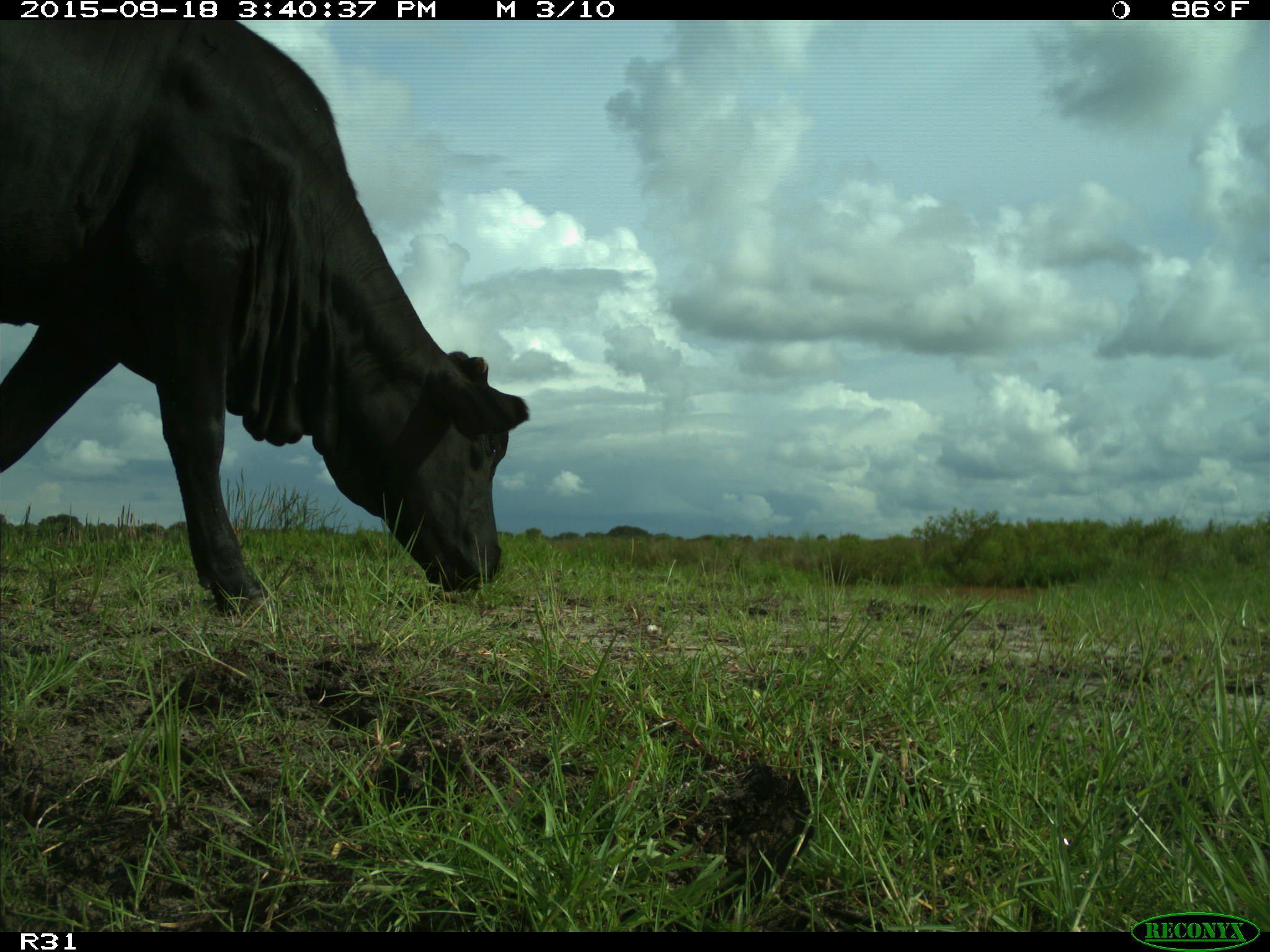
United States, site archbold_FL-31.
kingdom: Animalia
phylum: Chordata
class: Mammalia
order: Artiodactyla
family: Bovidae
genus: Bos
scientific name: Bos taurus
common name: domestic cow